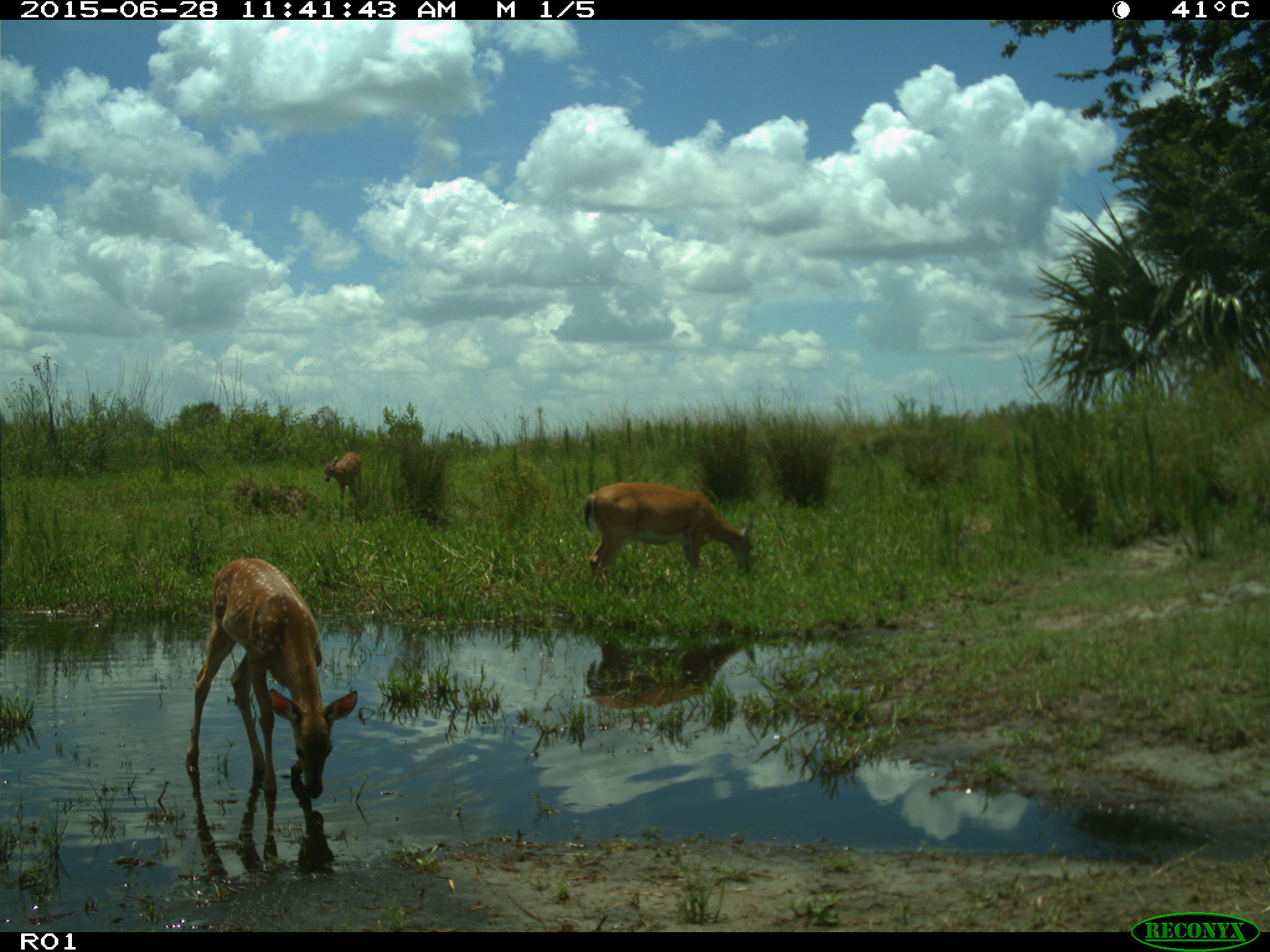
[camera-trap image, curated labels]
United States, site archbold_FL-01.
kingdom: Animalia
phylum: Chordata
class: Mammalia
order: Artiodactyla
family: Cervidae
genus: Odocoileus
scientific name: Odocoileus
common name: deer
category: unidentified deer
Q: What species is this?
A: Unidentified deer (deer) (Odocoileus).